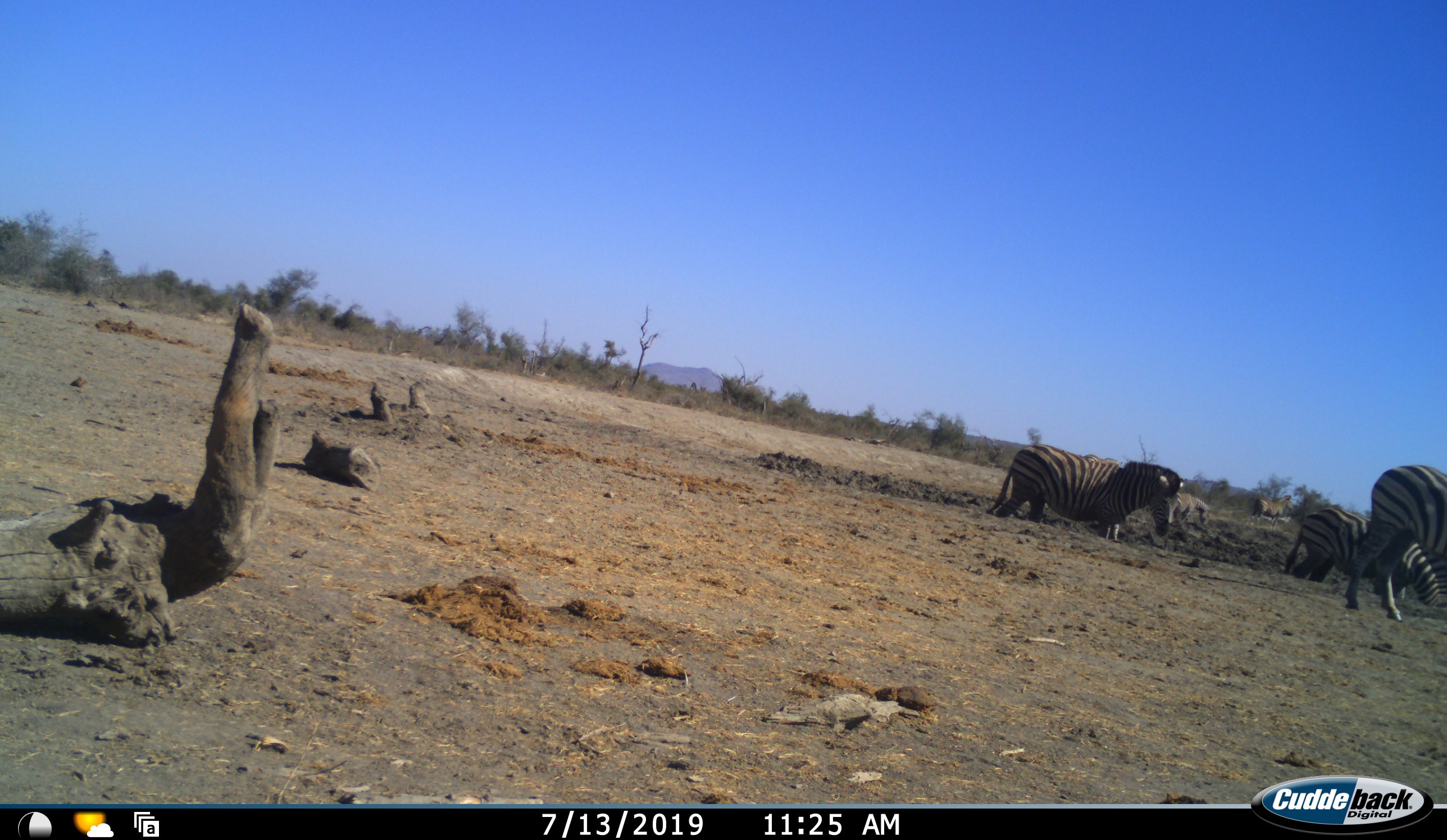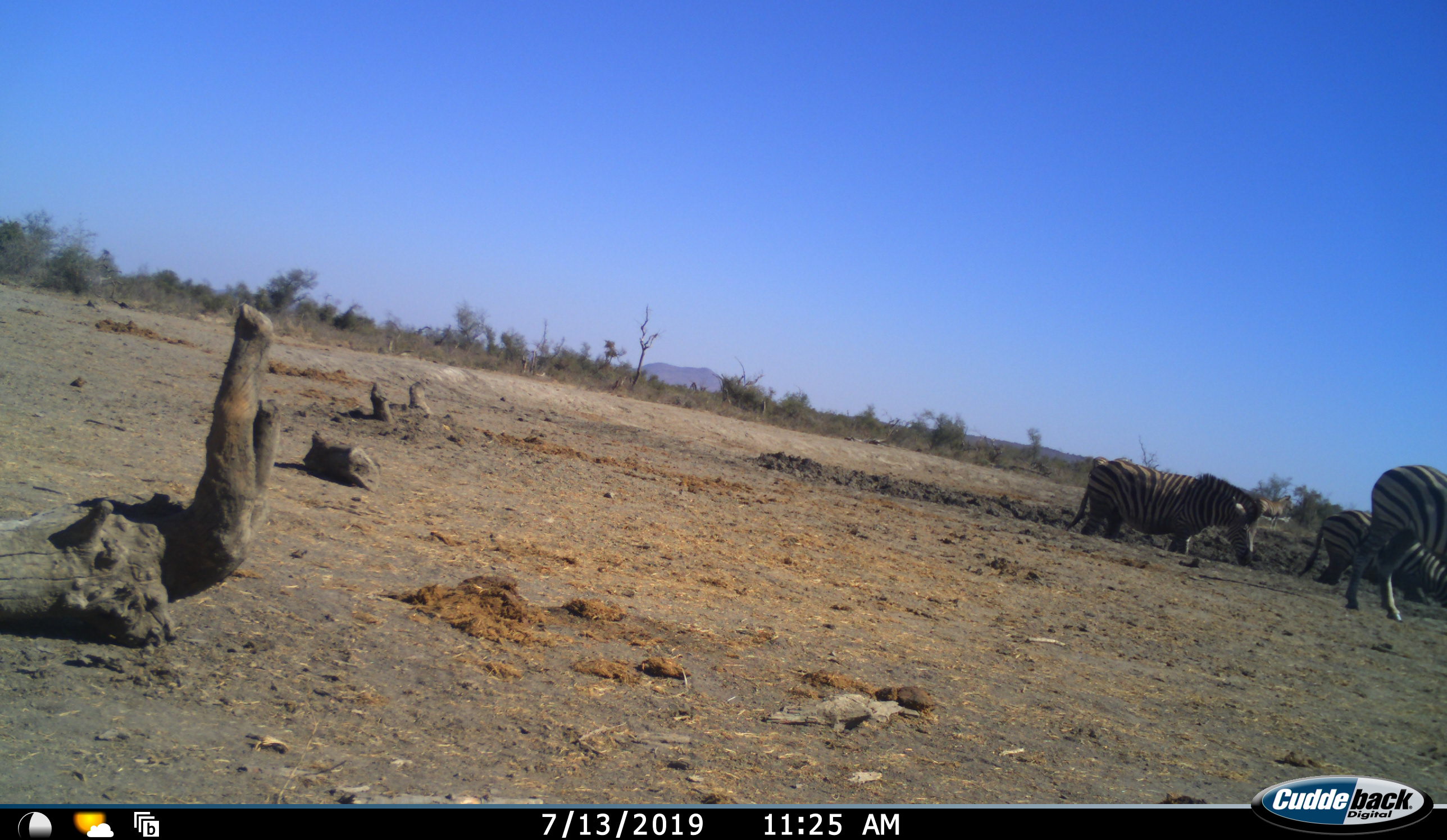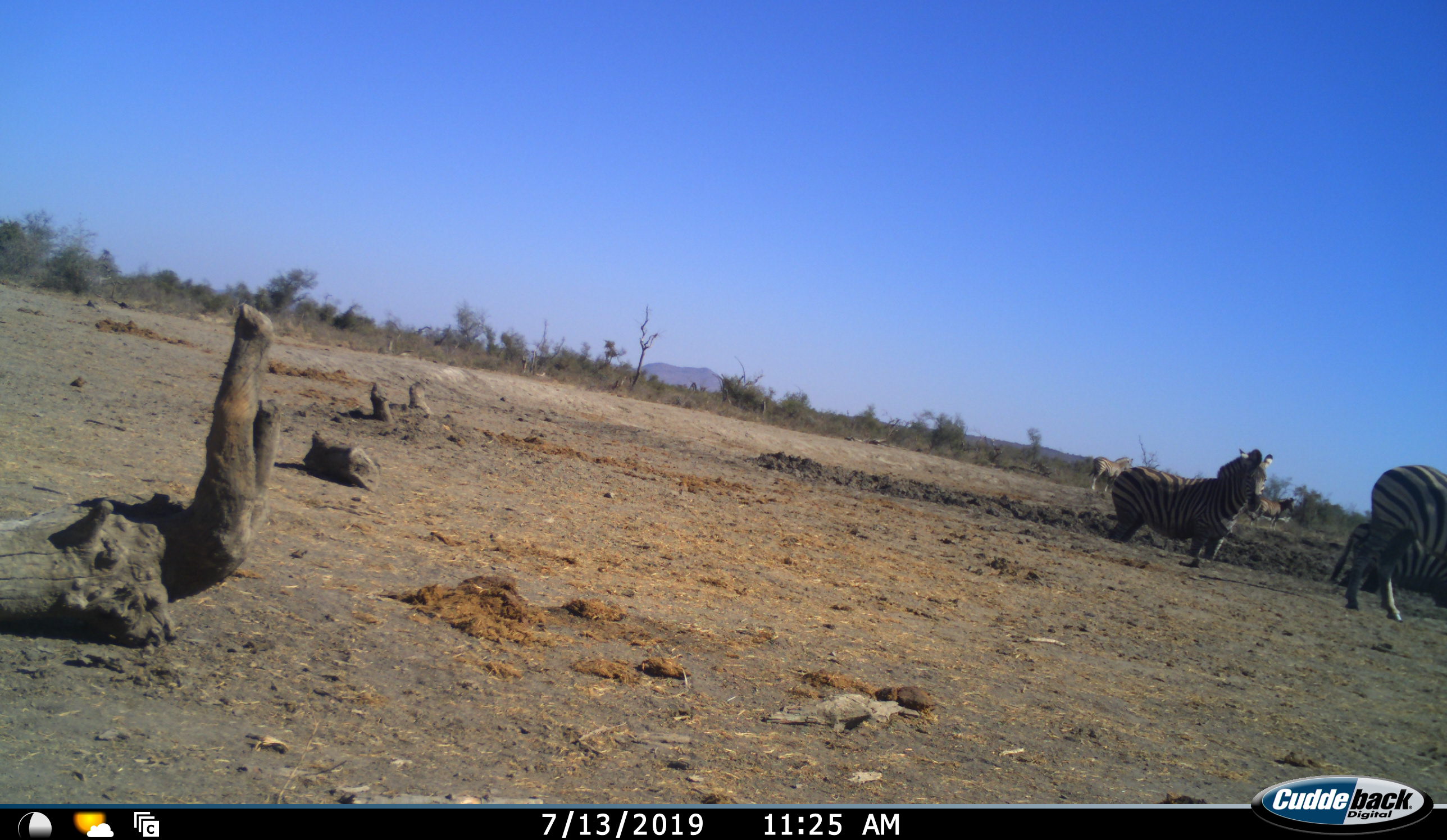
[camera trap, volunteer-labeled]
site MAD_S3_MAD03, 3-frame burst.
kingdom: Animalia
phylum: Chordata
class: Mammalia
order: Perissodactyla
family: Equidae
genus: Equus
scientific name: Equus quagga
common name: plains zebra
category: zebraplains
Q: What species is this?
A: Zebraplains (plains zebra) (Equus quagga).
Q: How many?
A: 5.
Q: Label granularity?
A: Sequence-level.